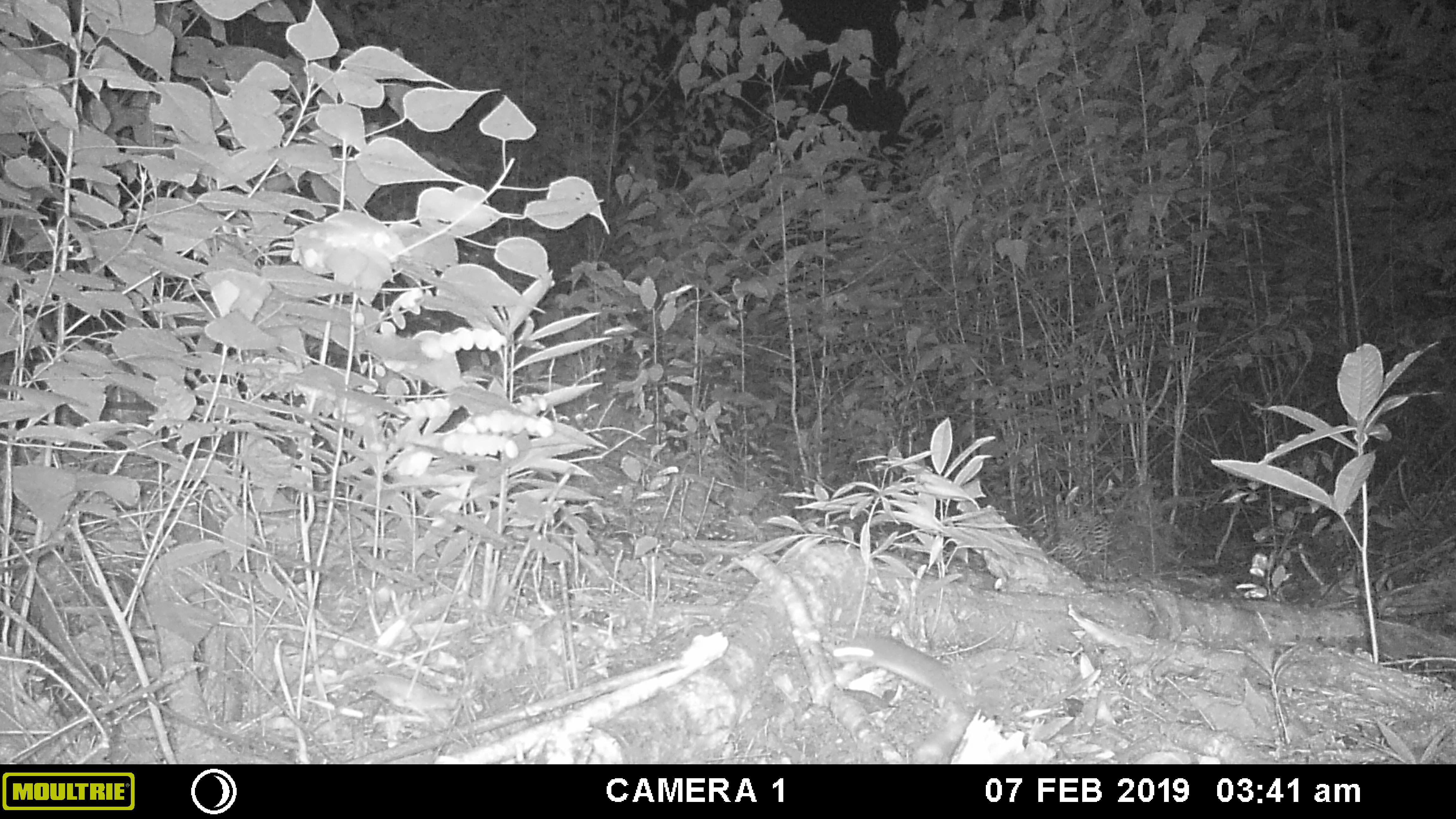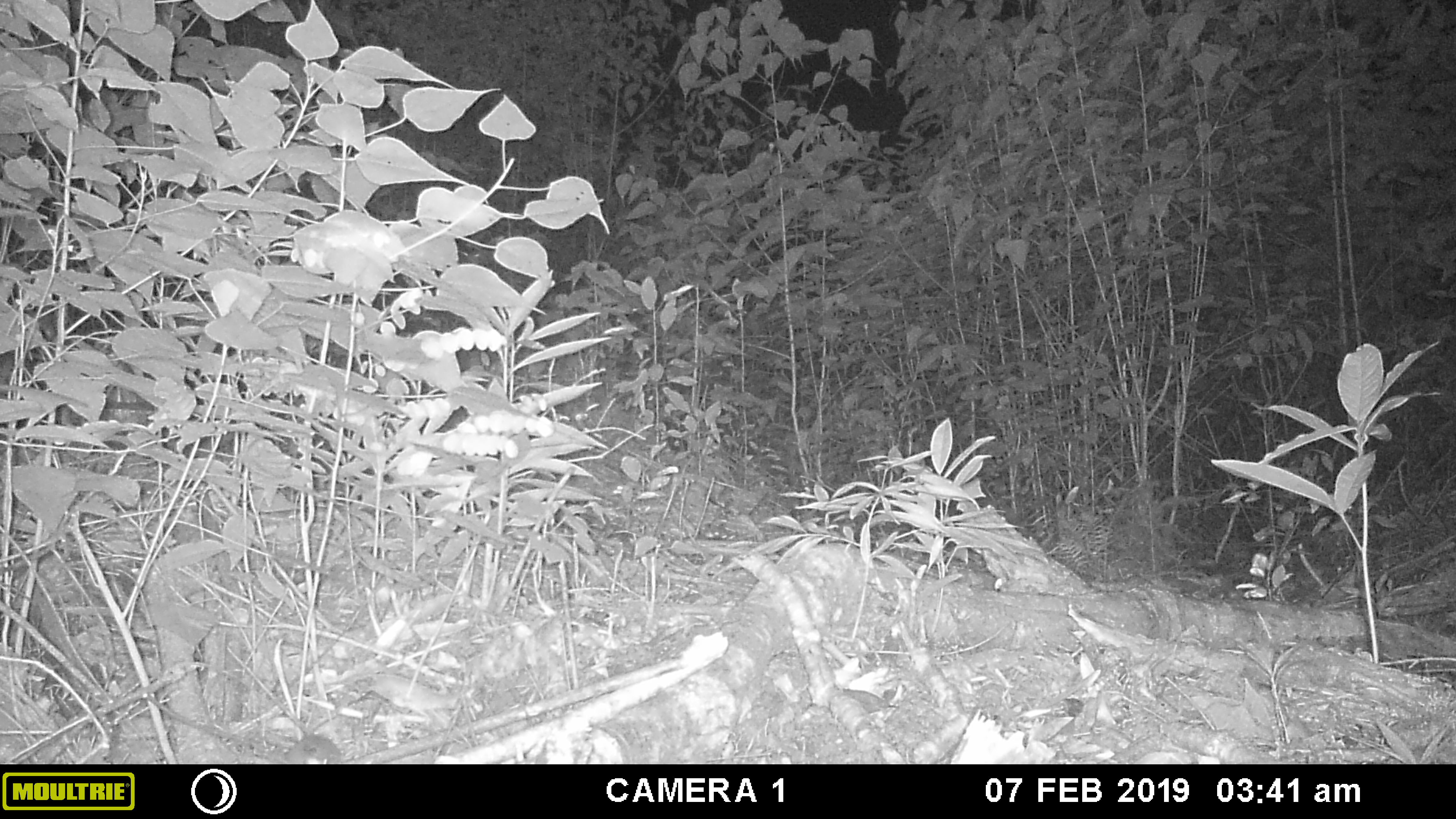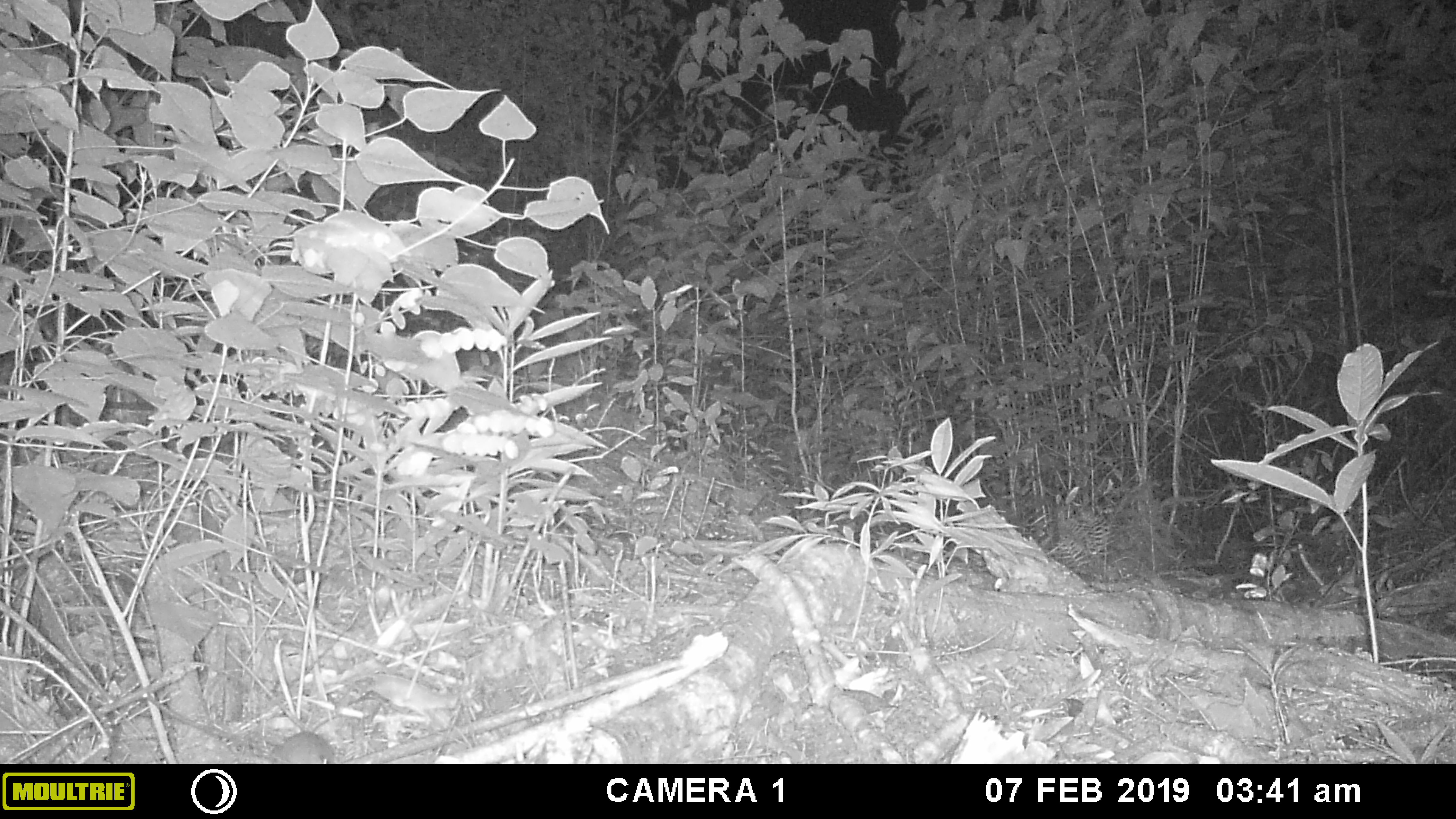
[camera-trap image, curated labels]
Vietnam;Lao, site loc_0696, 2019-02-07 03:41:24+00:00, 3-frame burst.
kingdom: Animalia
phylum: Chordata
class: Mammalia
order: Rodentia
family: Muridae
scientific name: Muridae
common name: old-world mice and rats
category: unidentified murid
Unidentified murid (old-world mice and rats) (Muridae). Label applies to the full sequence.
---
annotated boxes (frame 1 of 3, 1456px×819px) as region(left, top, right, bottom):
unidentified murid: region(830, 633, 960, 705)